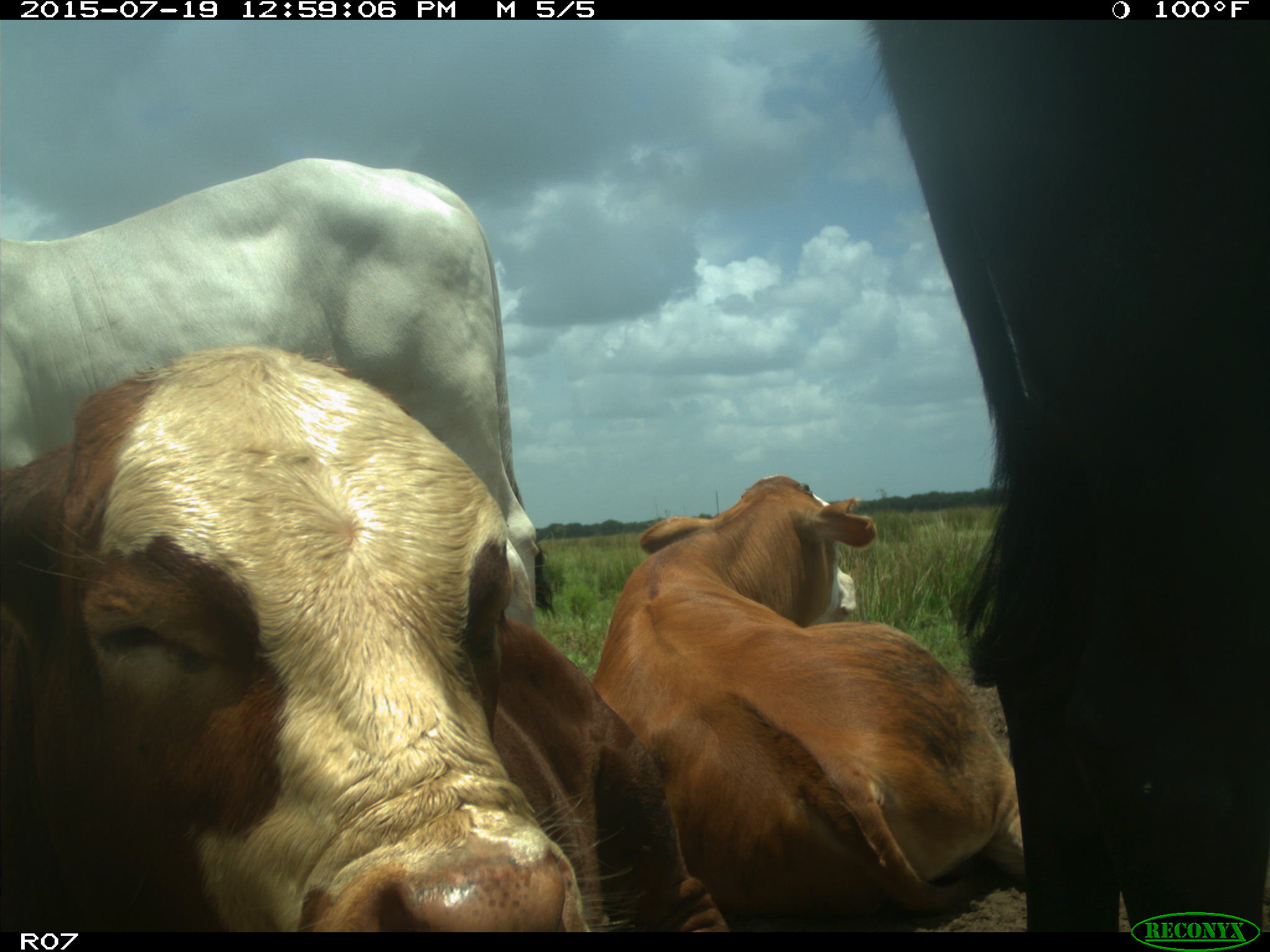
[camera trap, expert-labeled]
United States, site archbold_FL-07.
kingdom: Animalia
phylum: Chordata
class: Mammalia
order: Artiodactyla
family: Bovidae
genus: Bos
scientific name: Bos taurus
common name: domestic cow